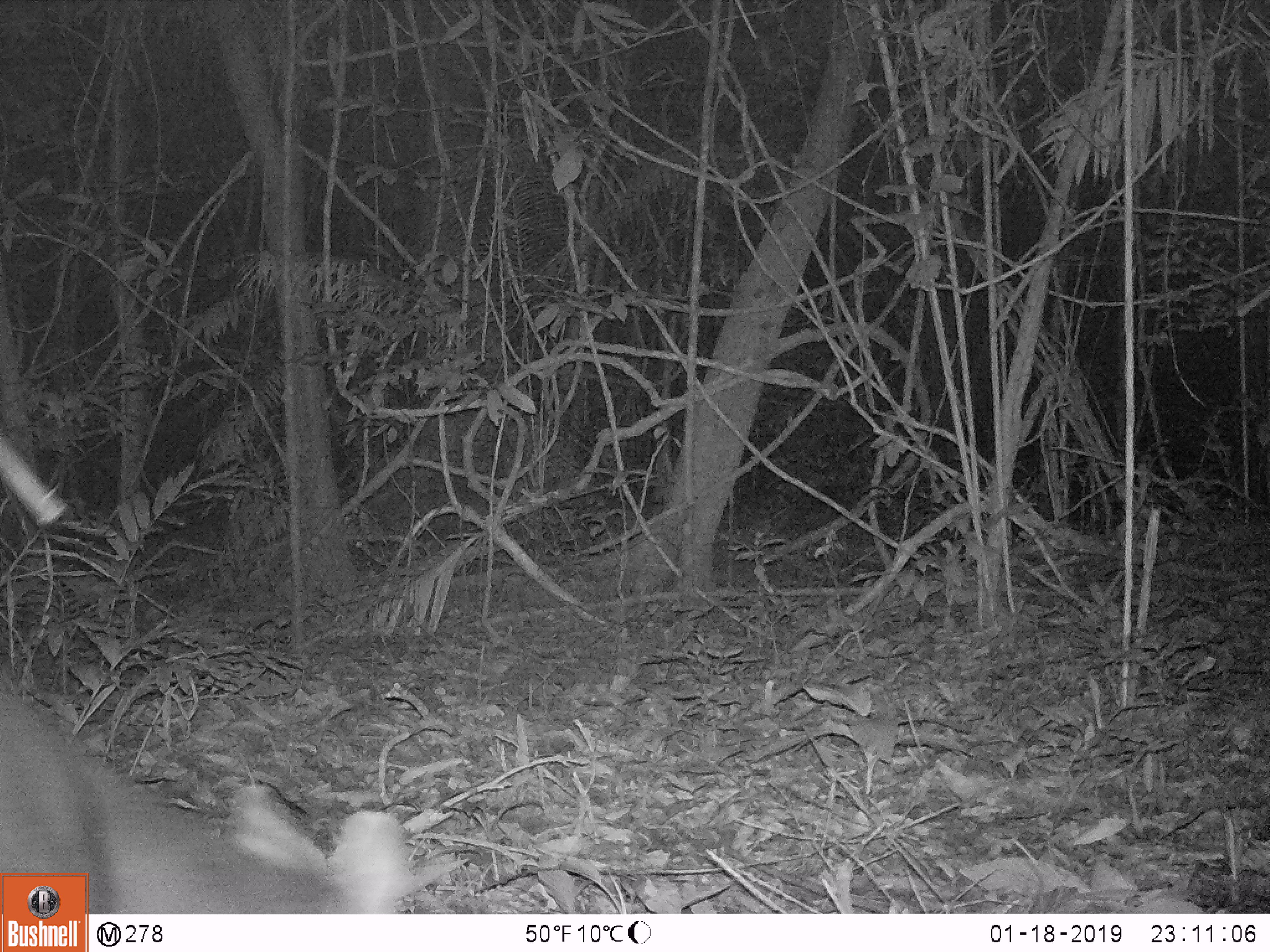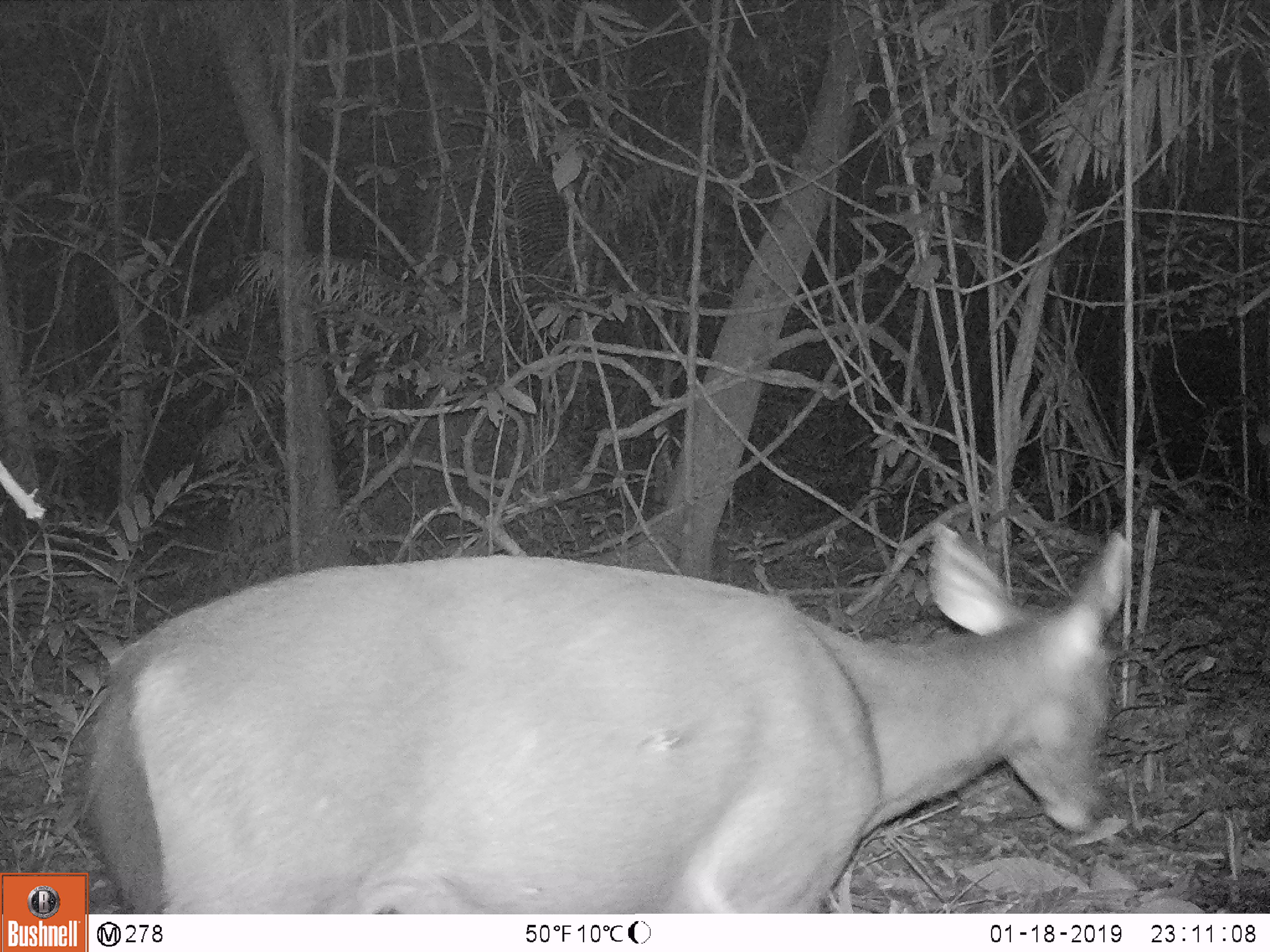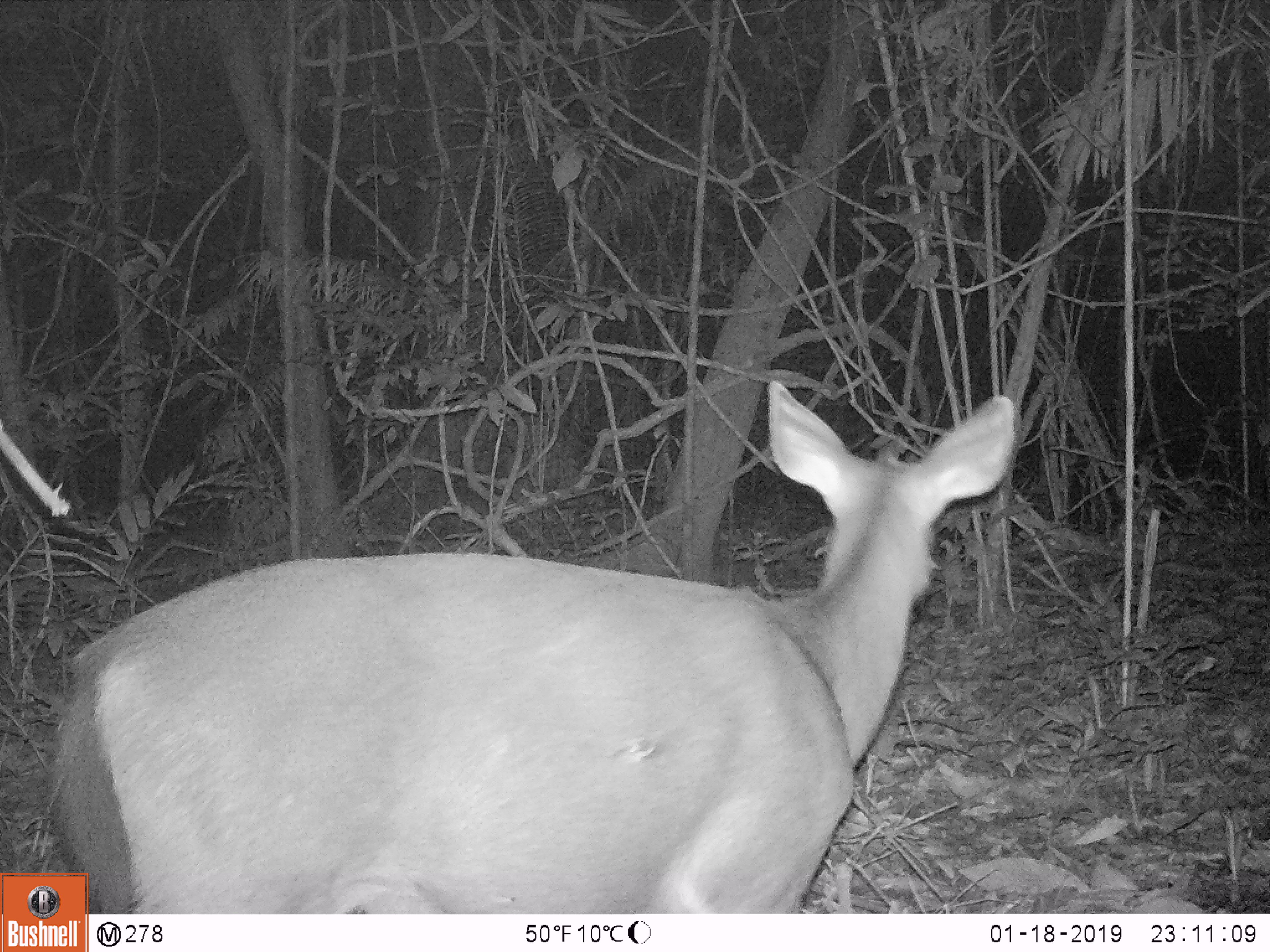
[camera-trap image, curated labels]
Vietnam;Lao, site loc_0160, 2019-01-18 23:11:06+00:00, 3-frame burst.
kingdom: Animalia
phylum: Chordata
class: Mammalia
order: Artiodactyla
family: Cervidae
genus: Rusa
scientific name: Rusa unicolor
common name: sambar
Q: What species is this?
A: Sambar (Rusa unicolor).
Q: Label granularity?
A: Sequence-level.